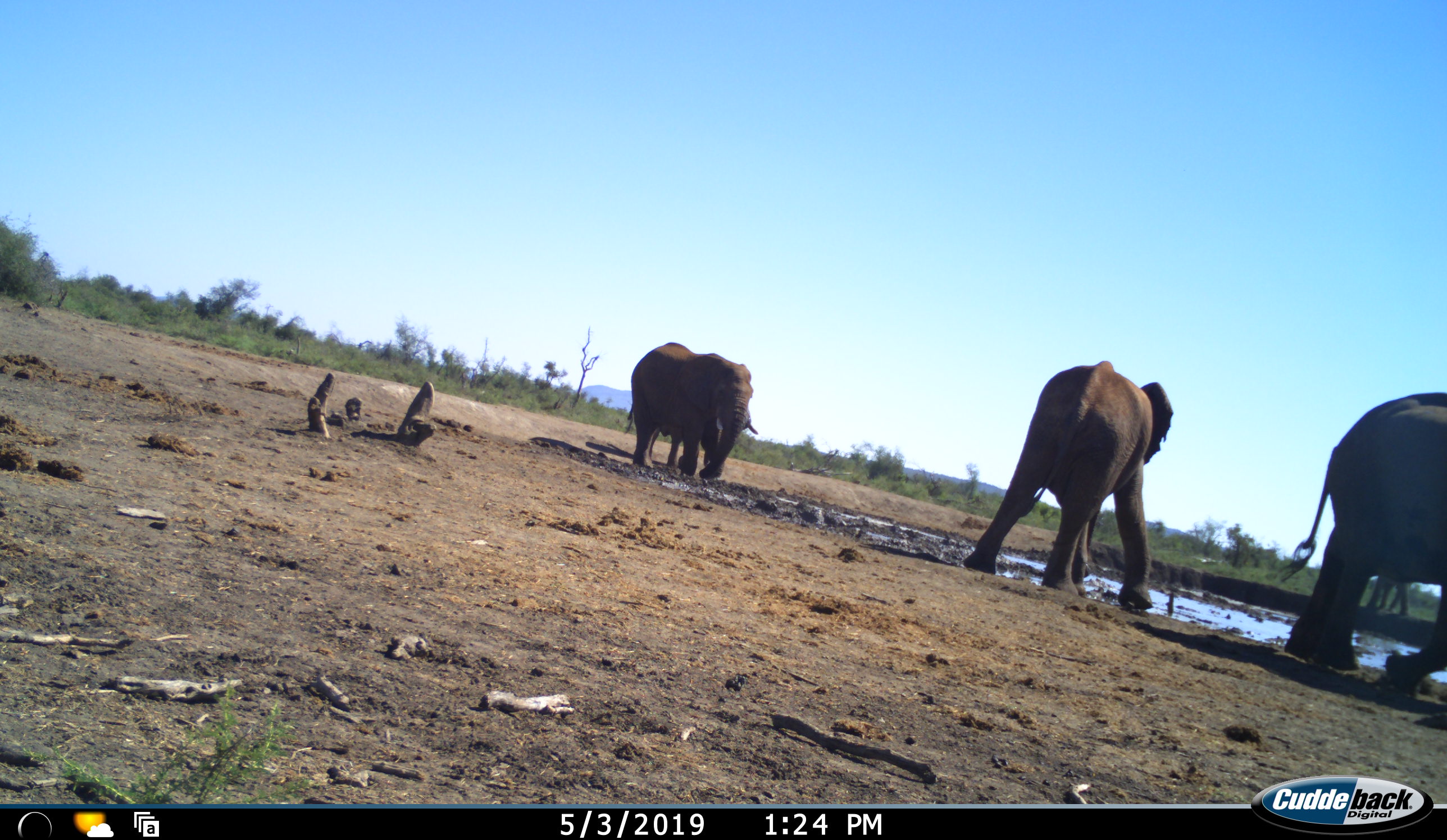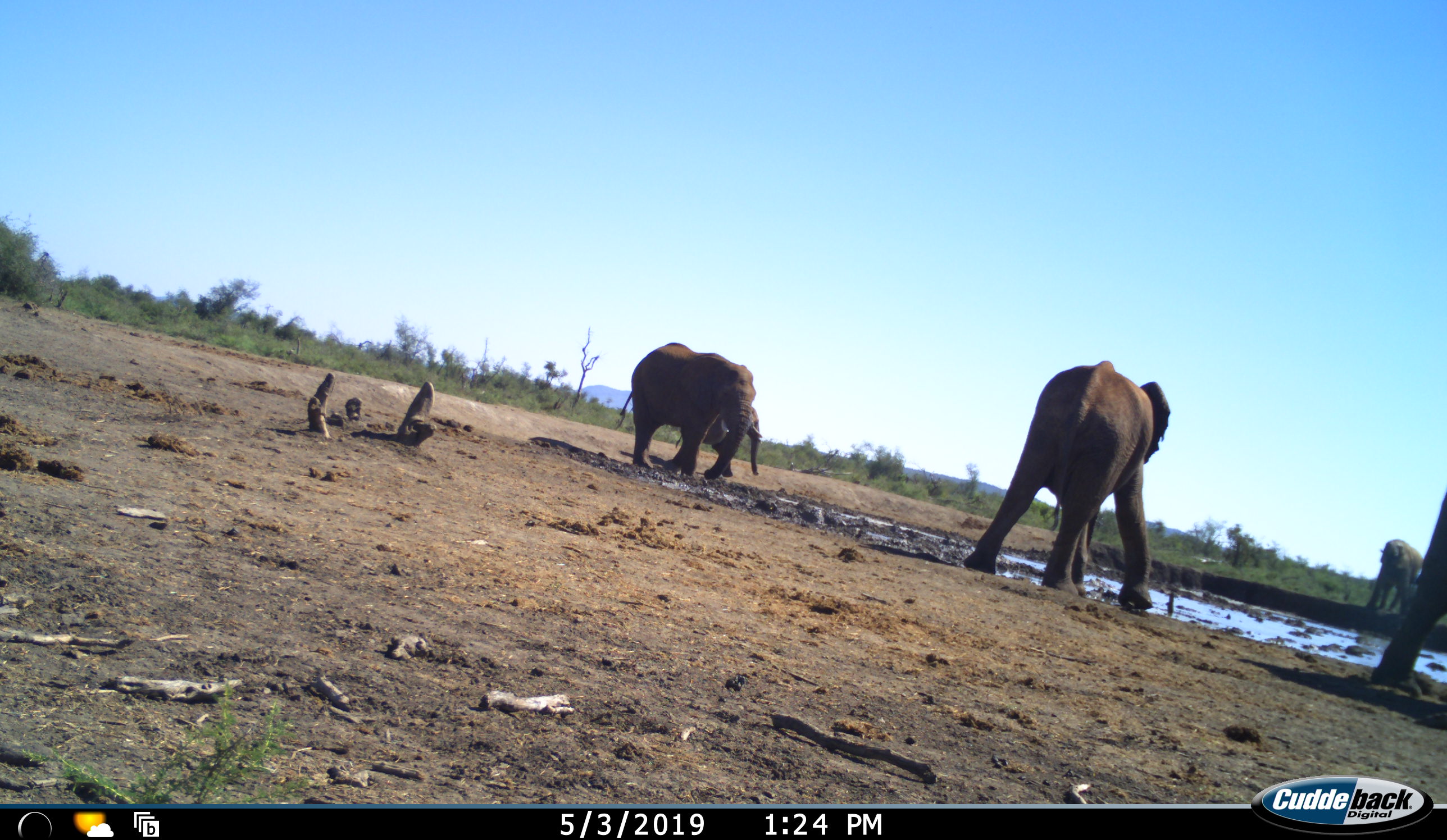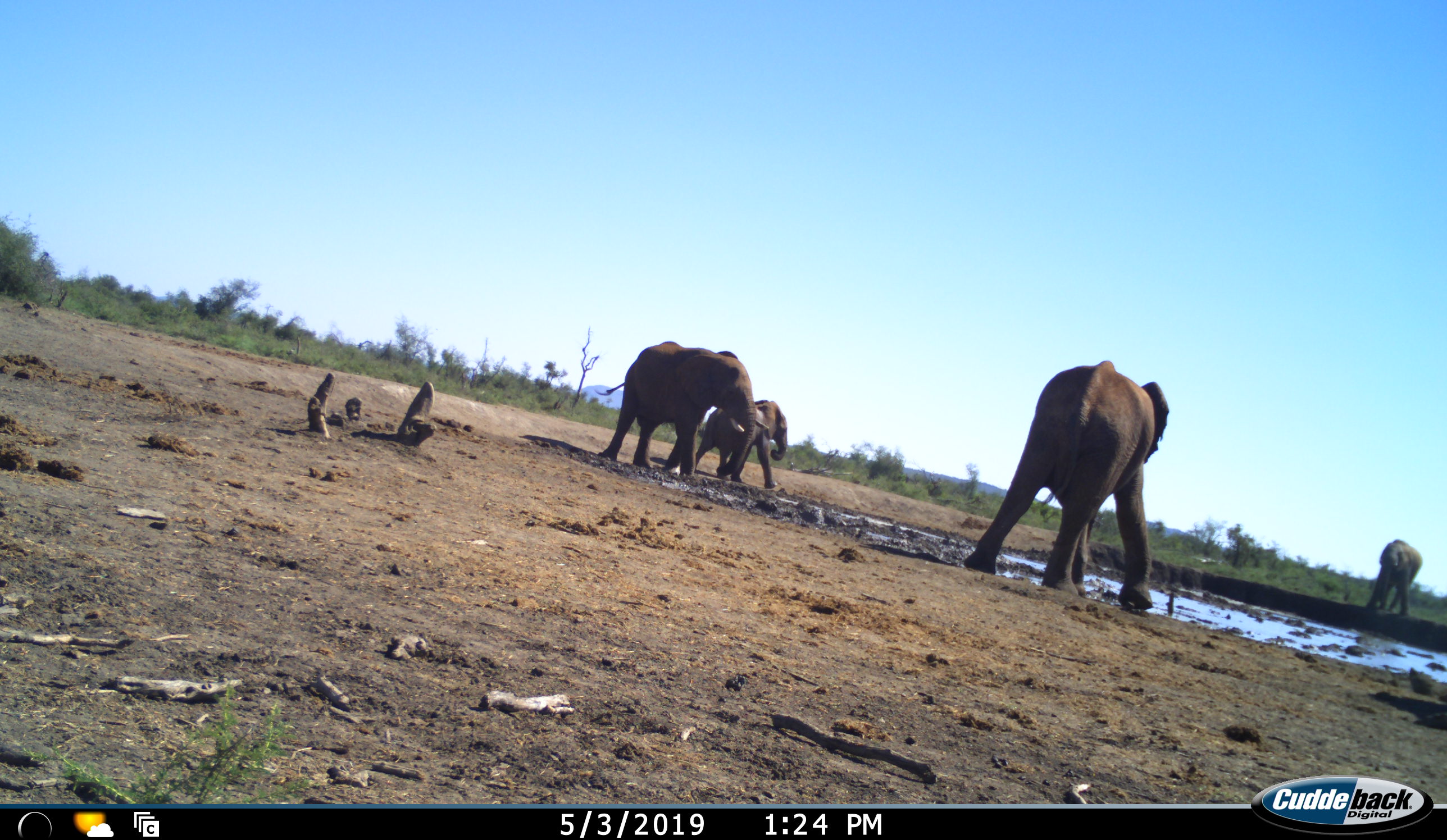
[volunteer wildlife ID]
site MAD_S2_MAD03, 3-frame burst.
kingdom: Animalia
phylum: Chordata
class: Mammalia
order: Proboscidea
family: Elephantidae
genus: Loxodonta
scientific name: Loxodonta africana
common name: african bush elephant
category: elephant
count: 5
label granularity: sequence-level